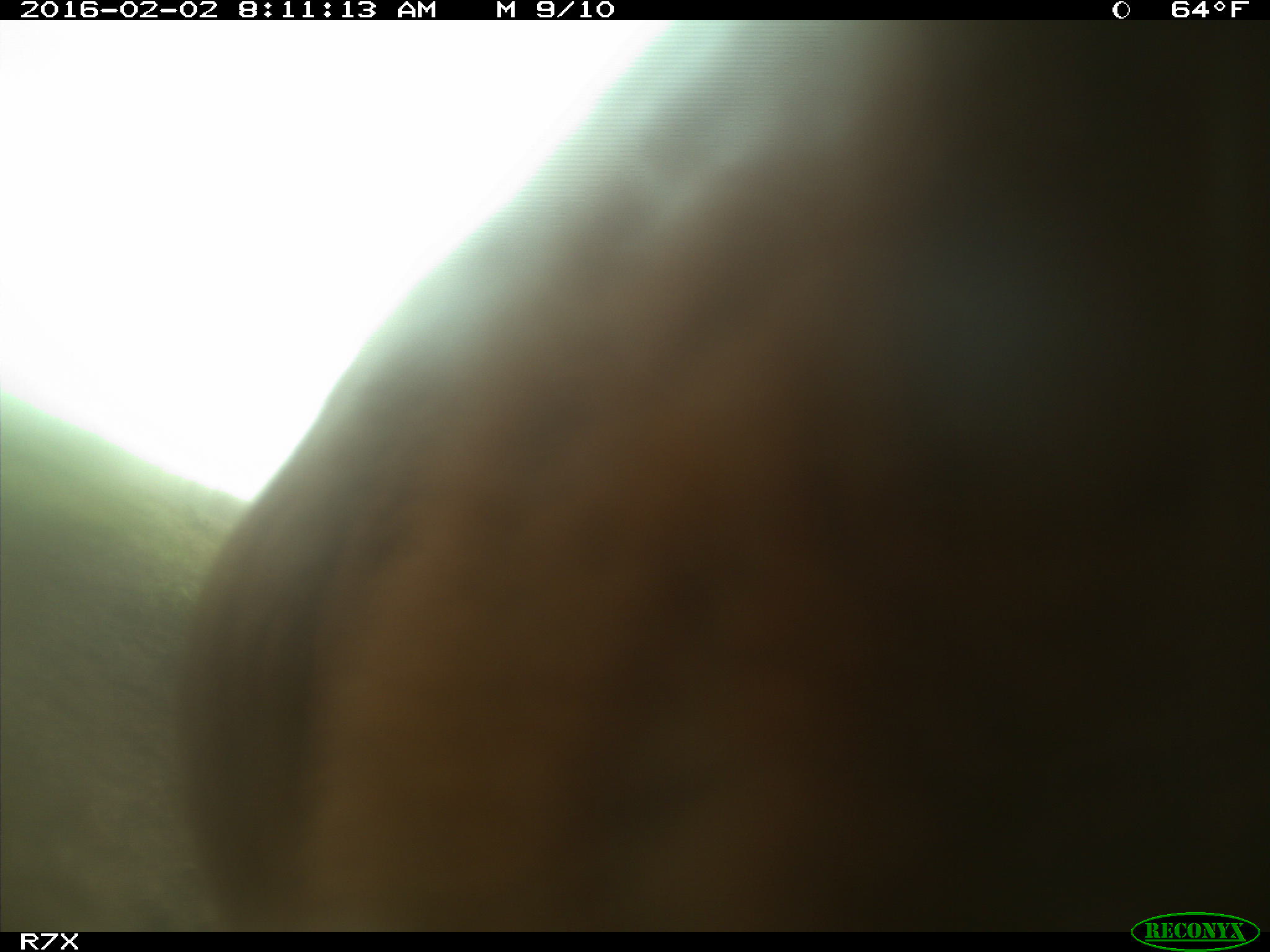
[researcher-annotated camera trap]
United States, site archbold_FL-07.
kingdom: Animalia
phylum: Chordata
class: Mammalia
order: Artiodactyla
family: Bovidae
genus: Bos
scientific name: Bos taurus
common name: domestic cow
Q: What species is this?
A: Bos taurus (domestic cow).